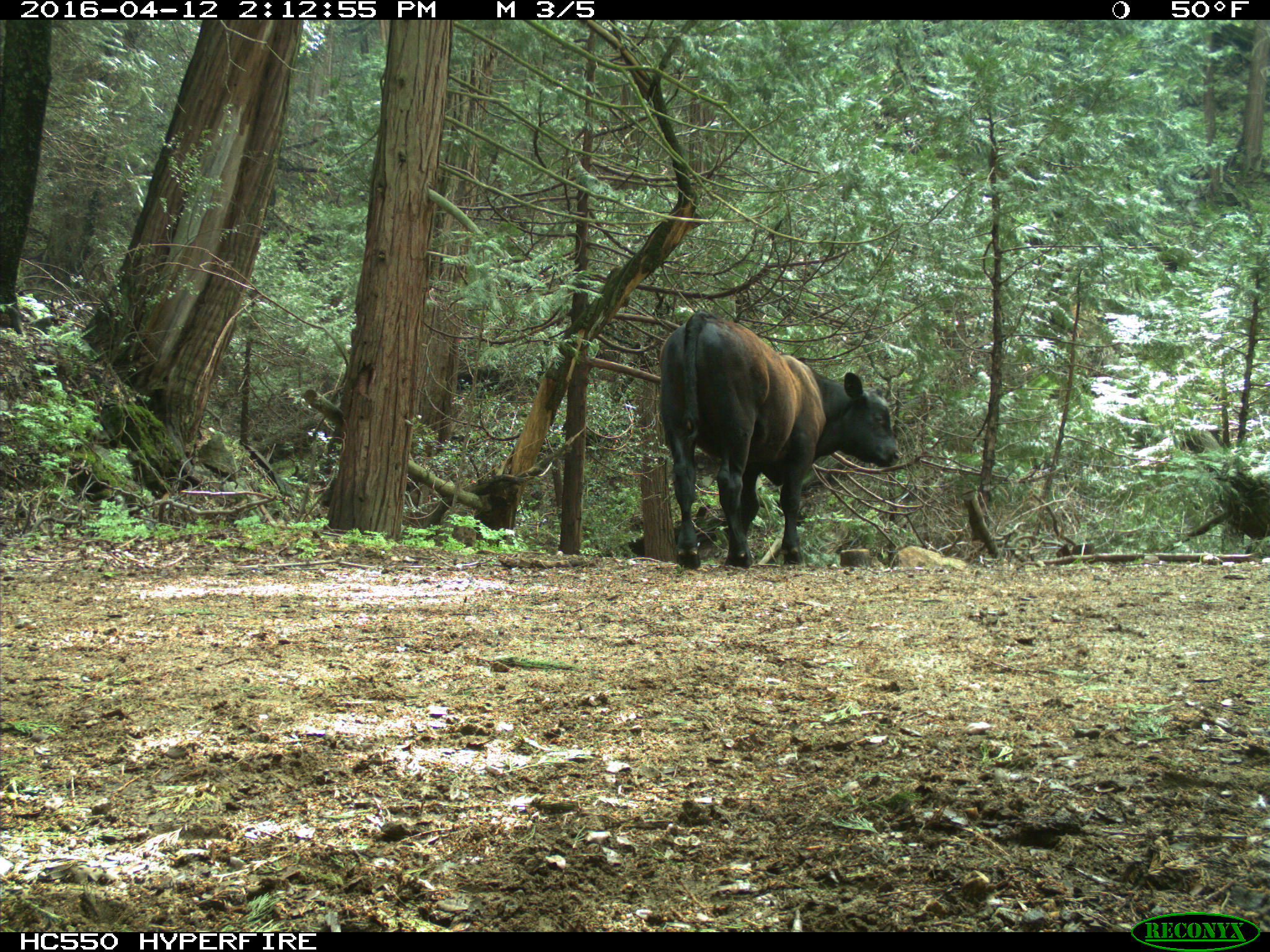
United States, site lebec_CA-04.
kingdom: Animalia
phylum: Chordata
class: Mammalia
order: Artiodactyla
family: Bovidae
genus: Bos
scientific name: Bos taurus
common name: domestic cow